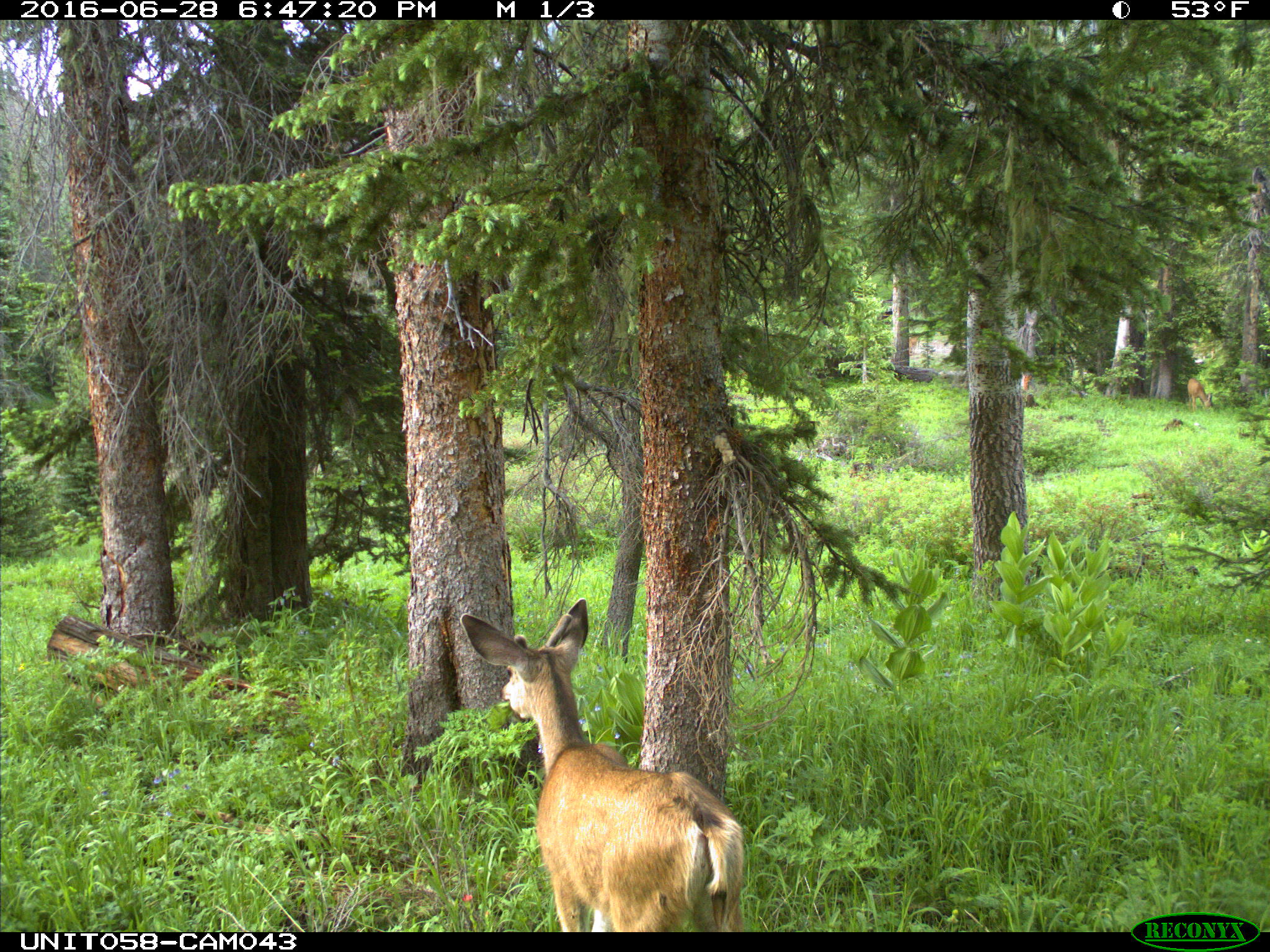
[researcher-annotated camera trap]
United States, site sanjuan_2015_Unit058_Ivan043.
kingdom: Animalia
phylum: Chordata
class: Mammalia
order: Artiodactyla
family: Cervidae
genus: Odocoileus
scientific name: Odocoileus hemionus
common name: mule deer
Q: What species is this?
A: Odocoileus hemionus (mule deer).